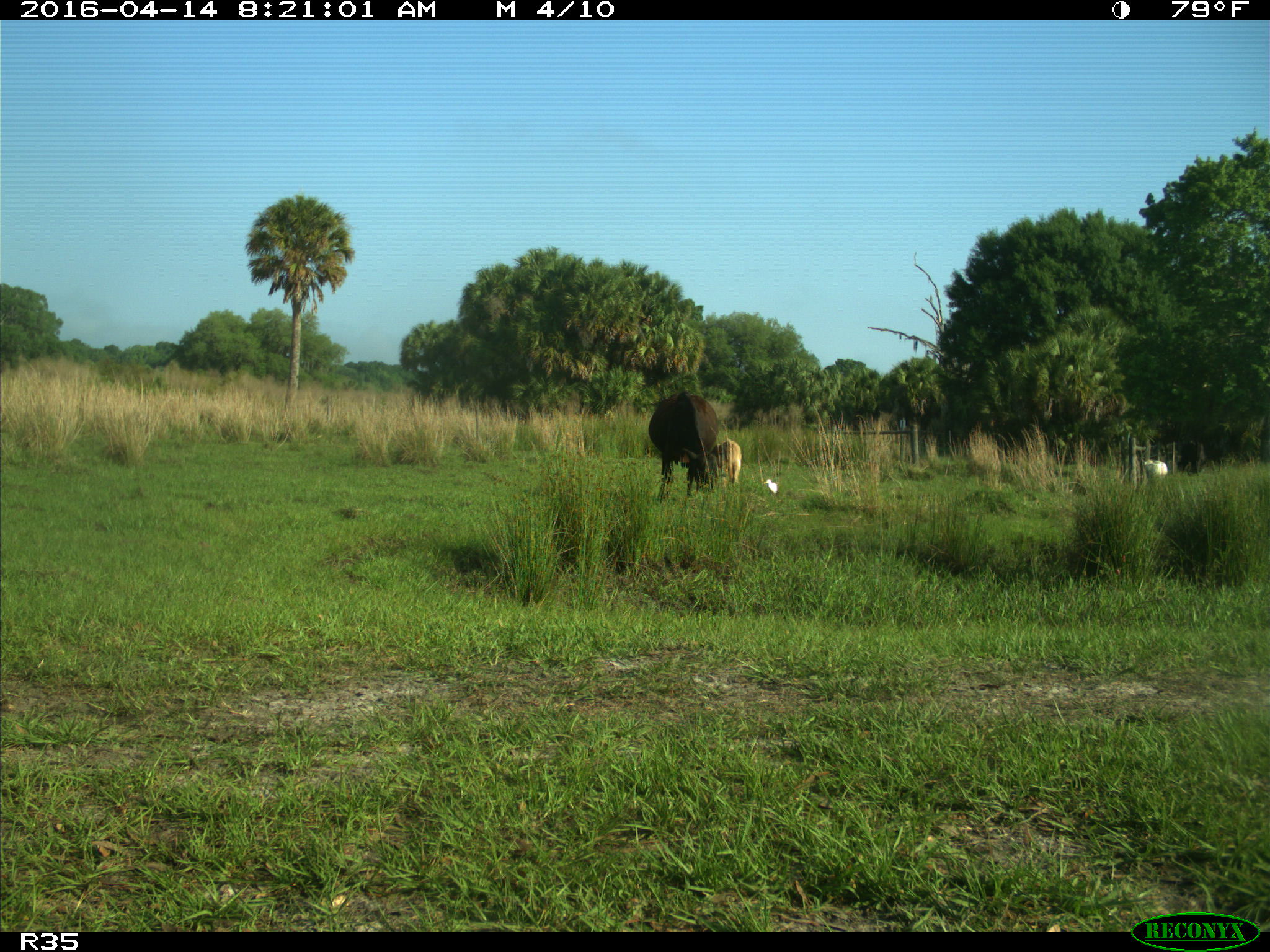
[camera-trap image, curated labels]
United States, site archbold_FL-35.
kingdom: Animalia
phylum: Chordata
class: Mammalia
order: Artiodactyla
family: Bovidae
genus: Bos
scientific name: Bos taurus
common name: domestic cow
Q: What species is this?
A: Bos taurus (domestic cow).